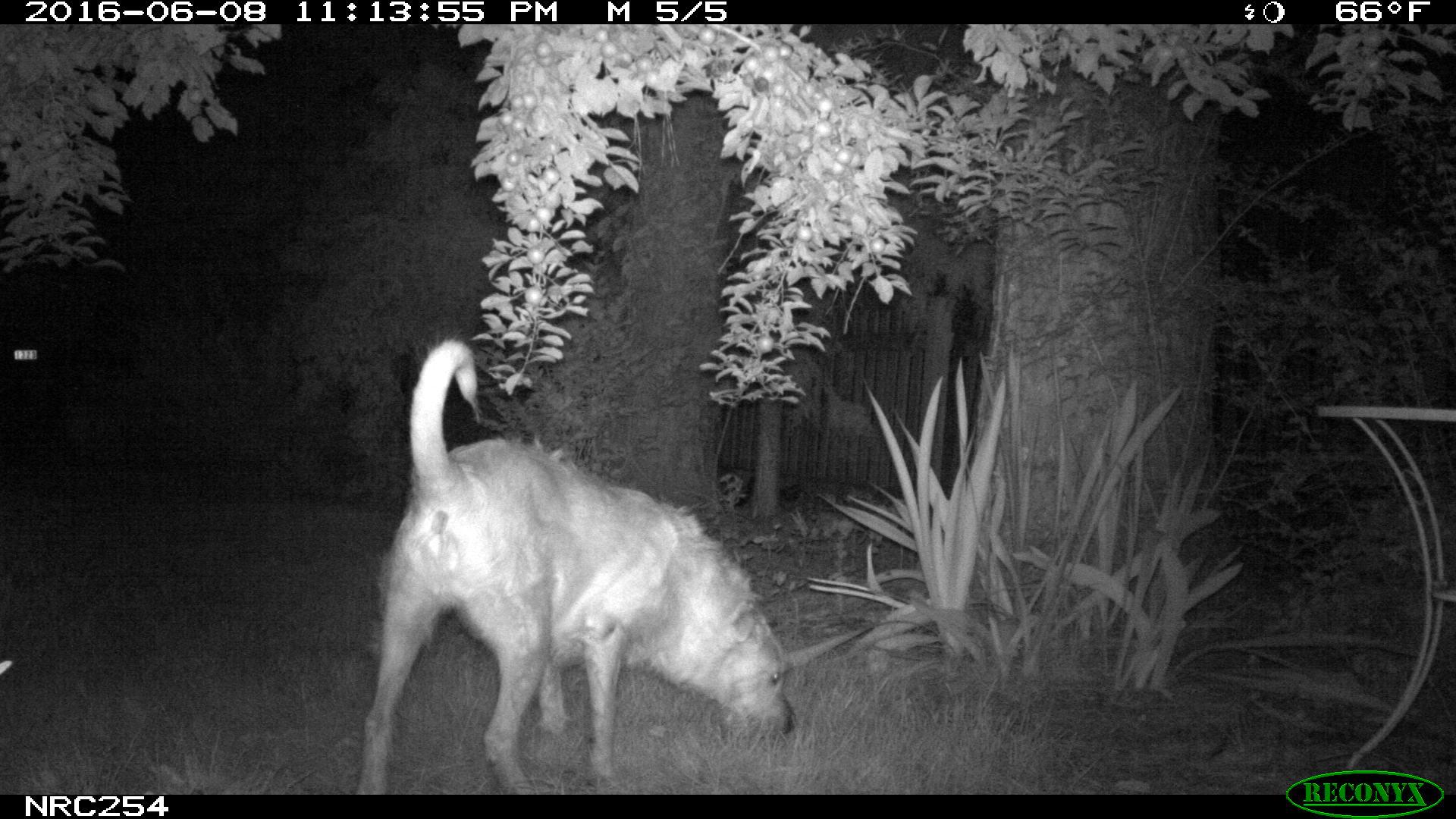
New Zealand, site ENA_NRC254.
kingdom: Animalia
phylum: Chordata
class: Mammalia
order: Carnivora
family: Canidae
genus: Canis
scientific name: Canis familiaris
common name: domestic dog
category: dog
Dog (domestic dog) (Canis familiaris).